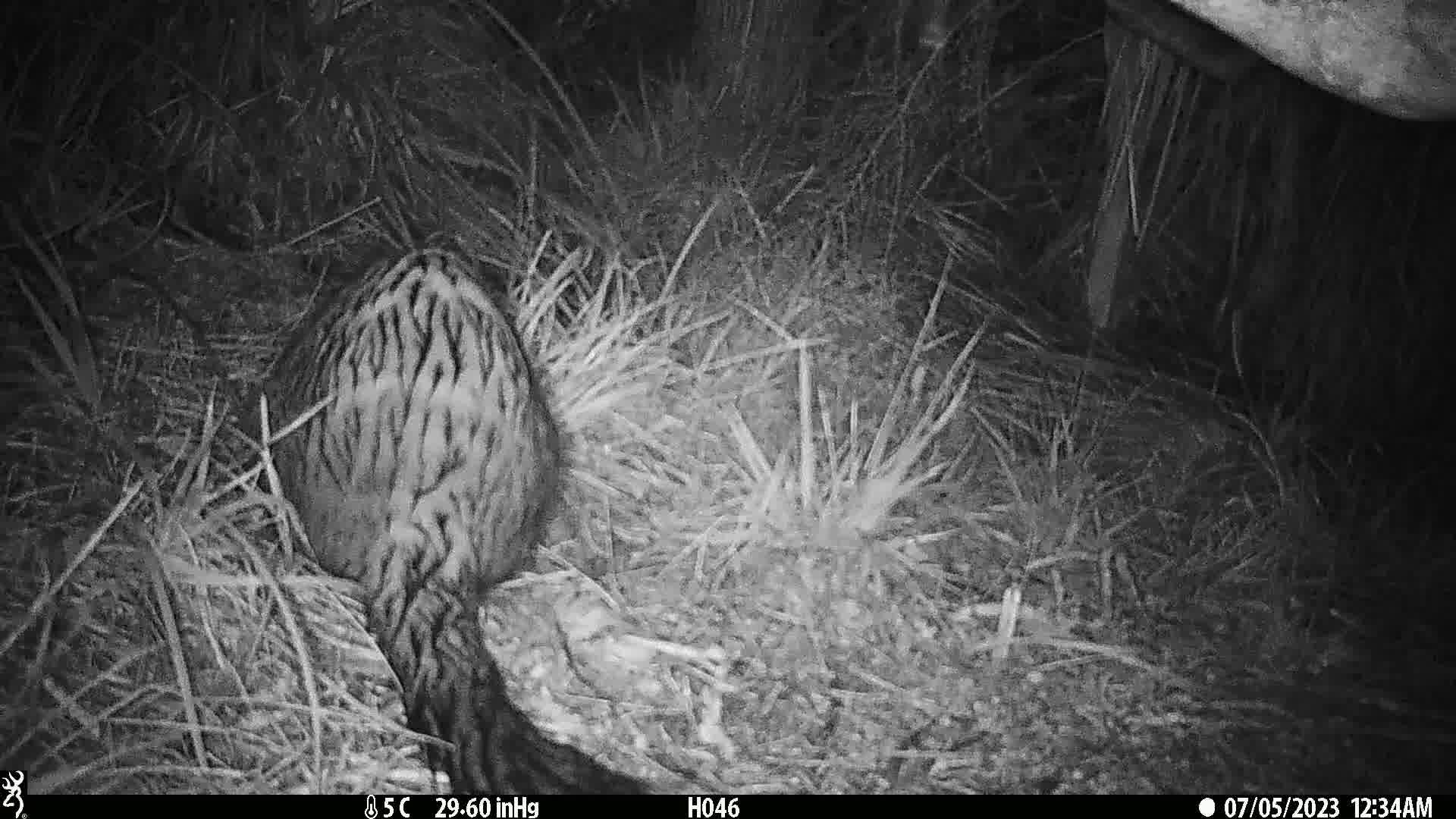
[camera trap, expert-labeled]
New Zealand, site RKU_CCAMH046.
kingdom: Animalia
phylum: Chordata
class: Mammalia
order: Diprotodontia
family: Phalangeridae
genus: Trichosurus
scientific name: Trichosurus vulpecula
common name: common brushtail possum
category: possum